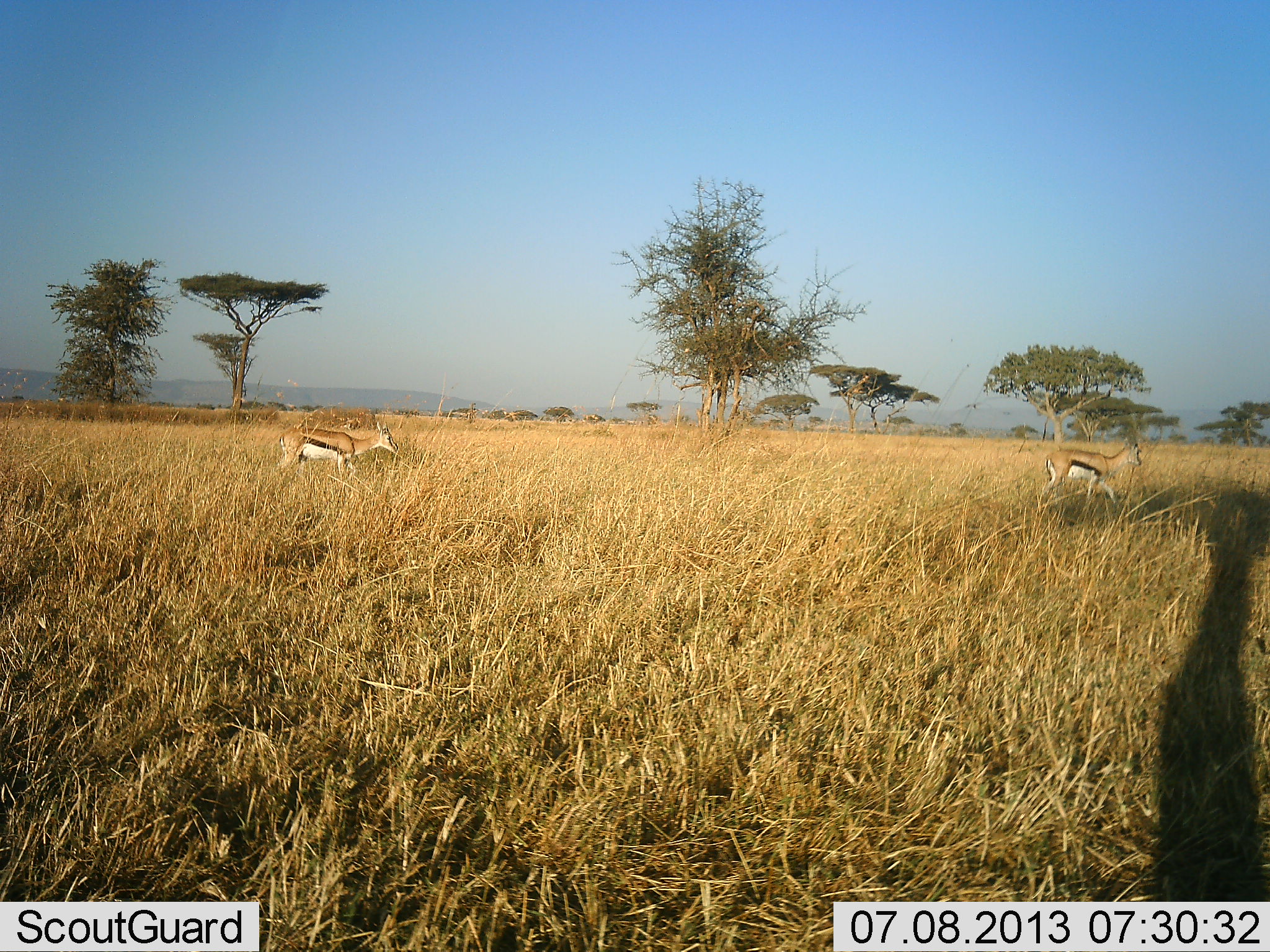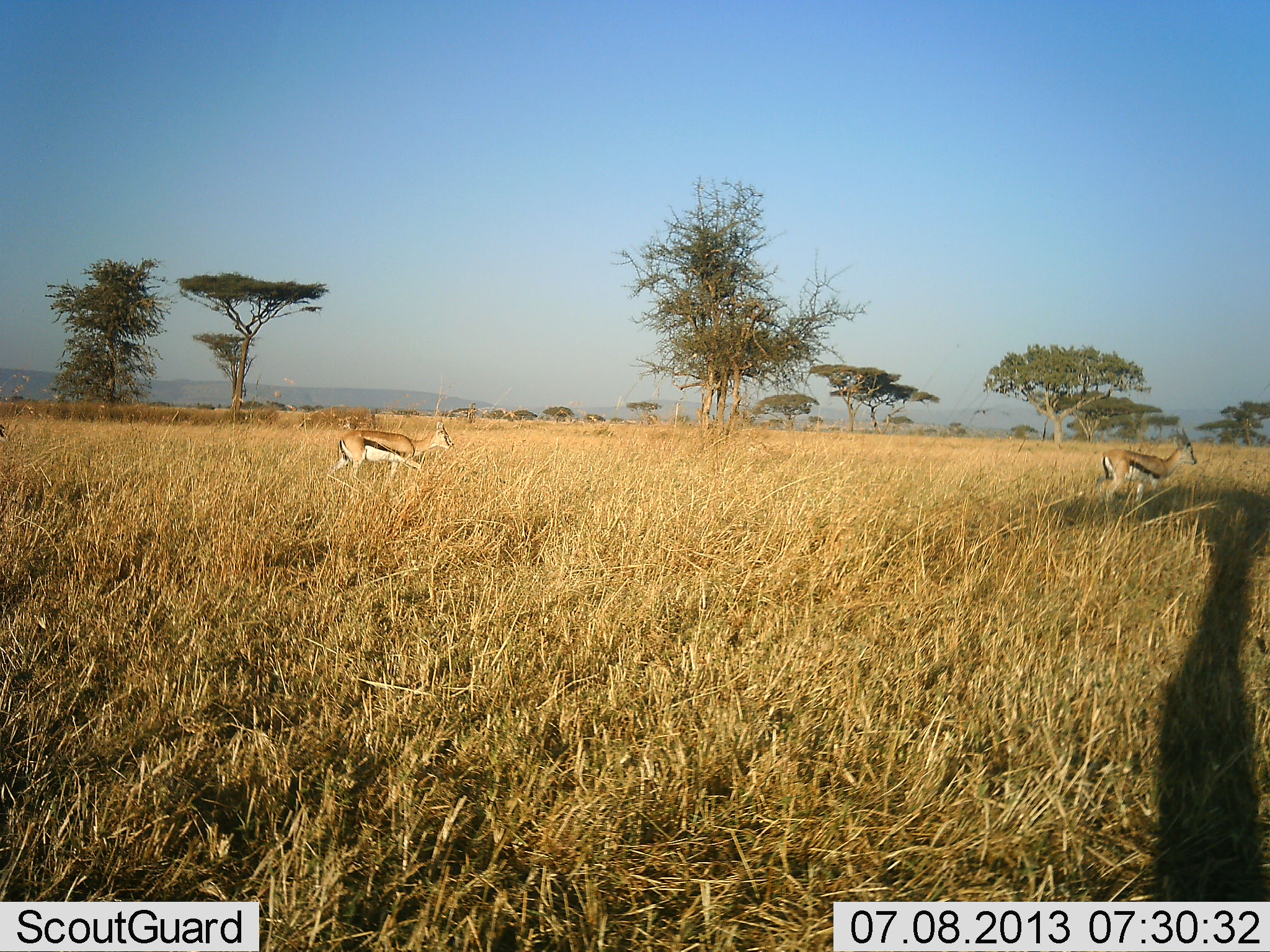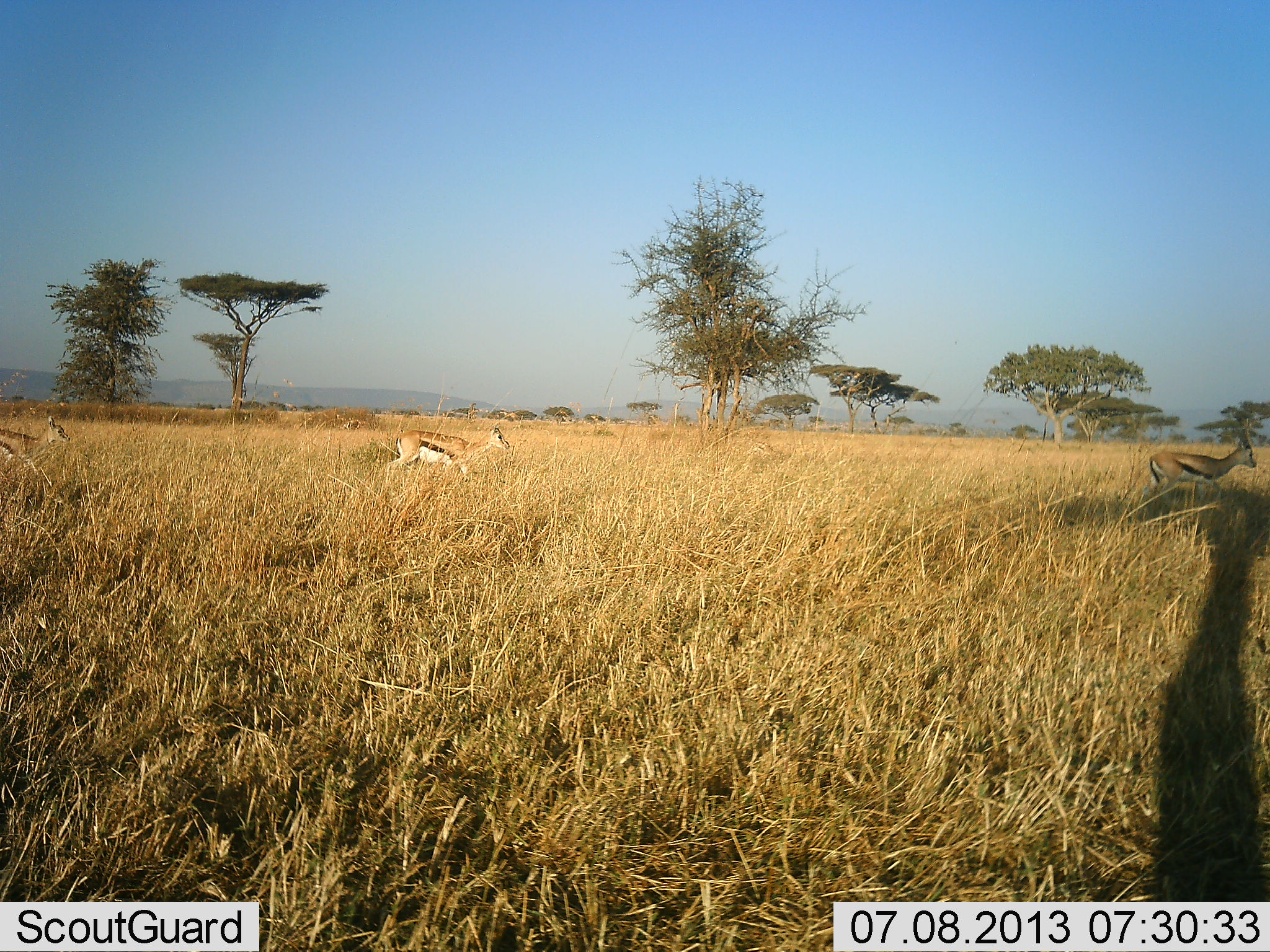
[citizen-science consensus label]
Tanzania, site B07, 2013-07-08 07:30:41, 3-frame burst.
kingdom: Animalia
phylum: Chordata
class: Mammalia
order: Artiodactyla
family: Bovidae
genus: Eudorcas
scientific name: Eudorcas thomsonii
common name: thomson's gazelle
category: gazellethomsons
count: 3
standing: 3%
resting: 0%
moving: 97%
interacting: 0%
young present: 0%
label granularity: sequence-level